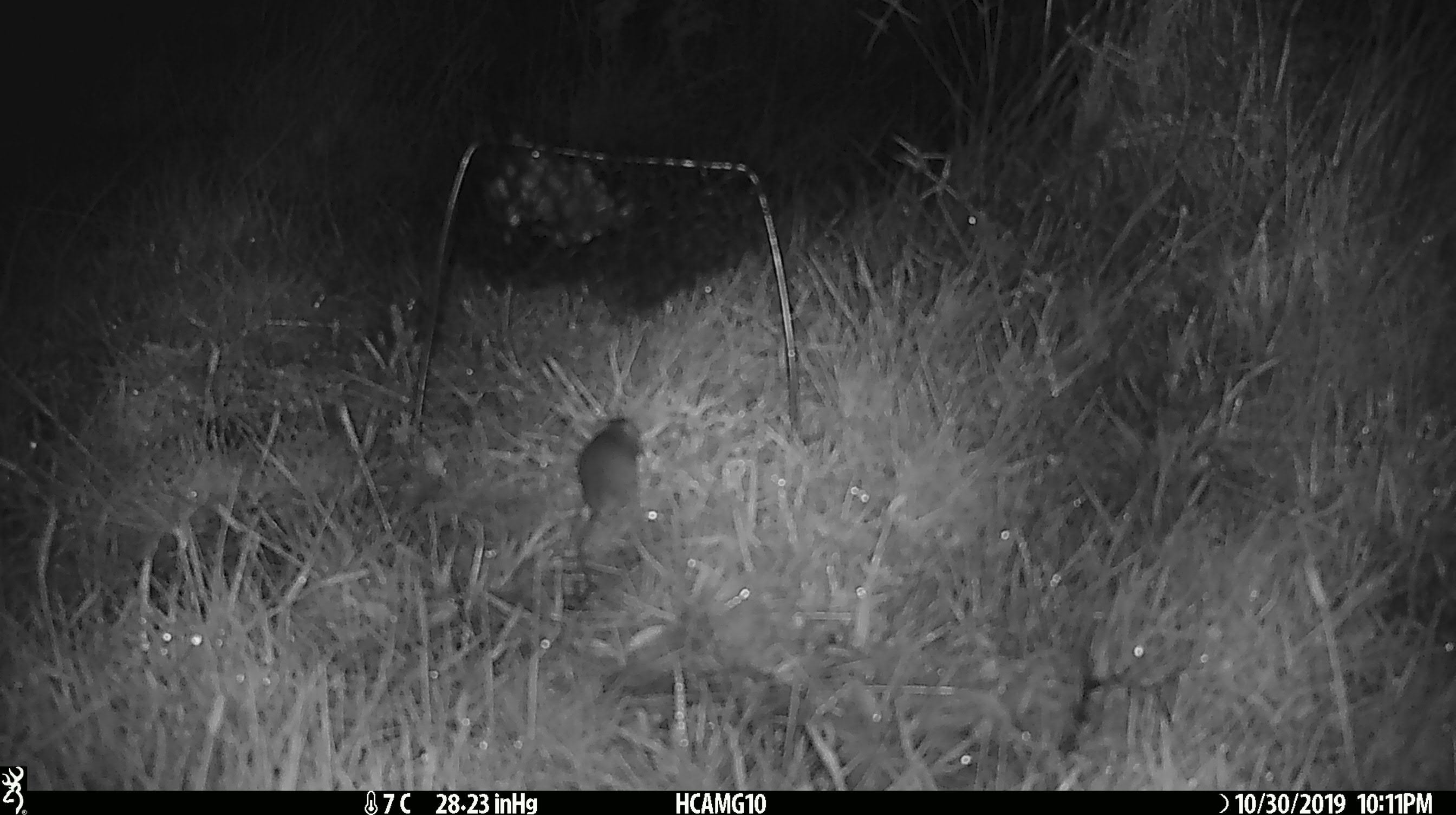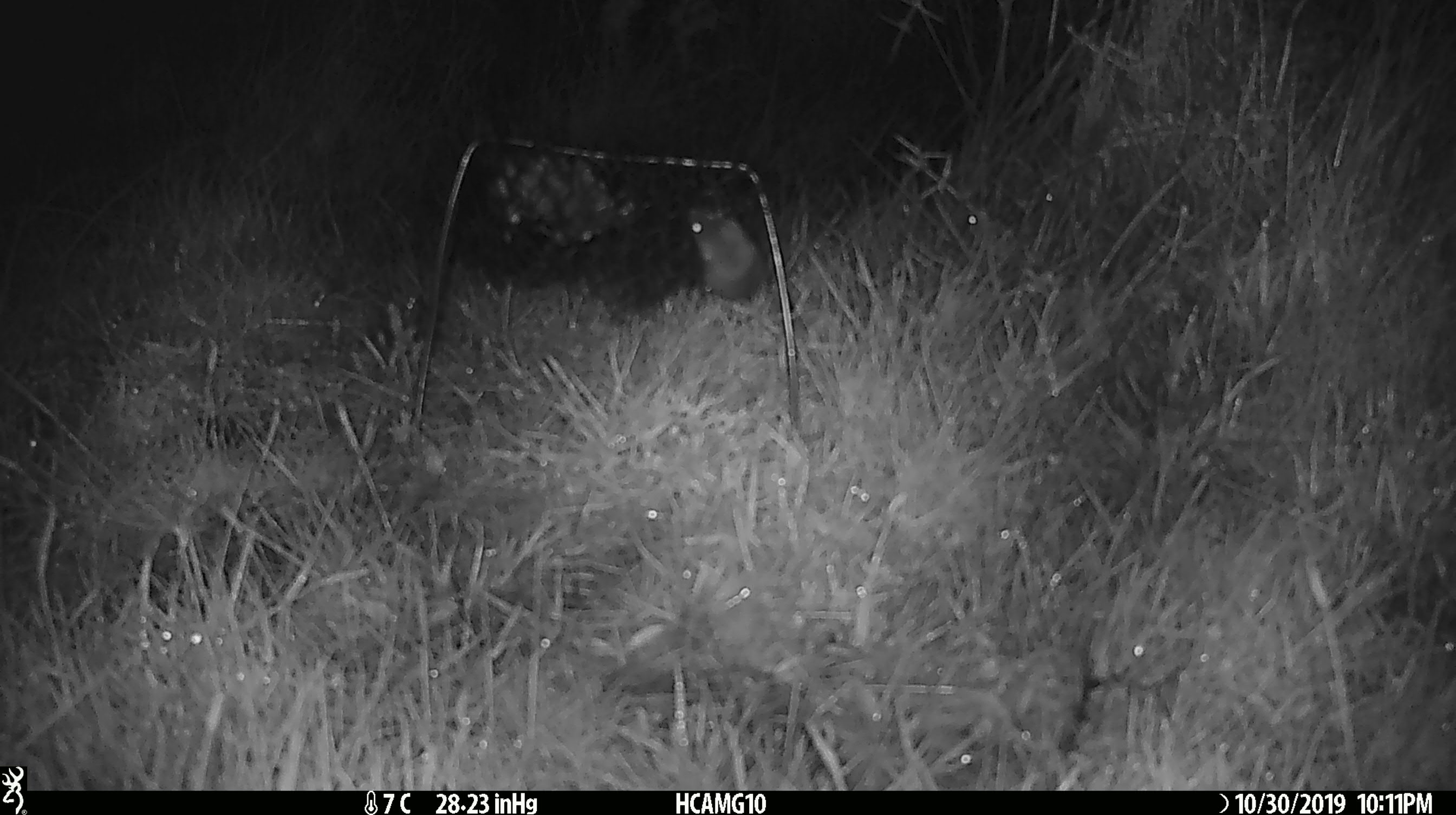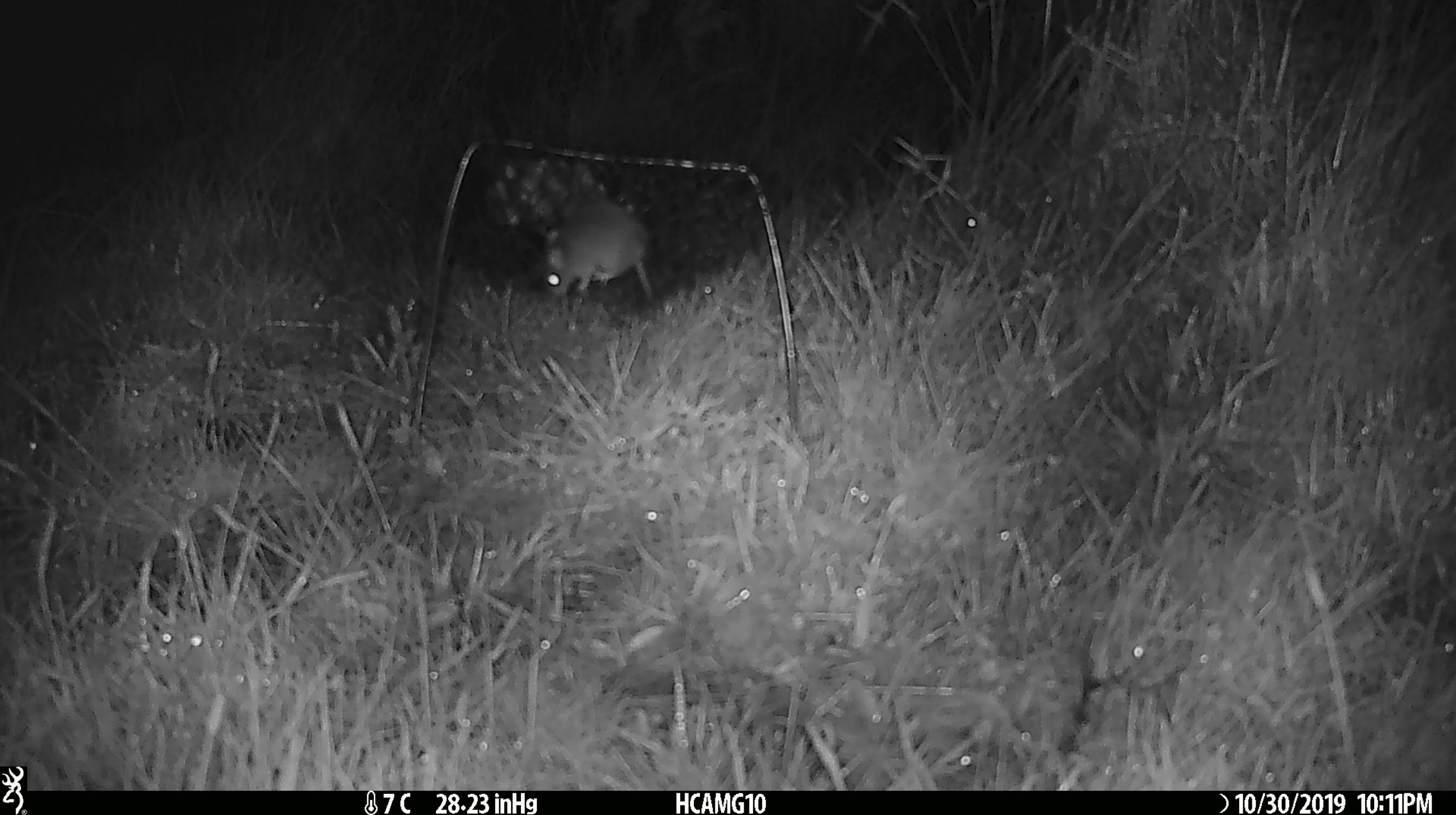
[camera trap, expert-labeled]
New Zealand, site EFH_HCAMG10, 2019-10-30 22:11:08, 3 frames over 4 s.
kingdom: Animalia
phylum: Chordata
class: Mammalia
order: Rodentia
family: Muridae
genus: Mus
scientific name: Mus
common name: mouse